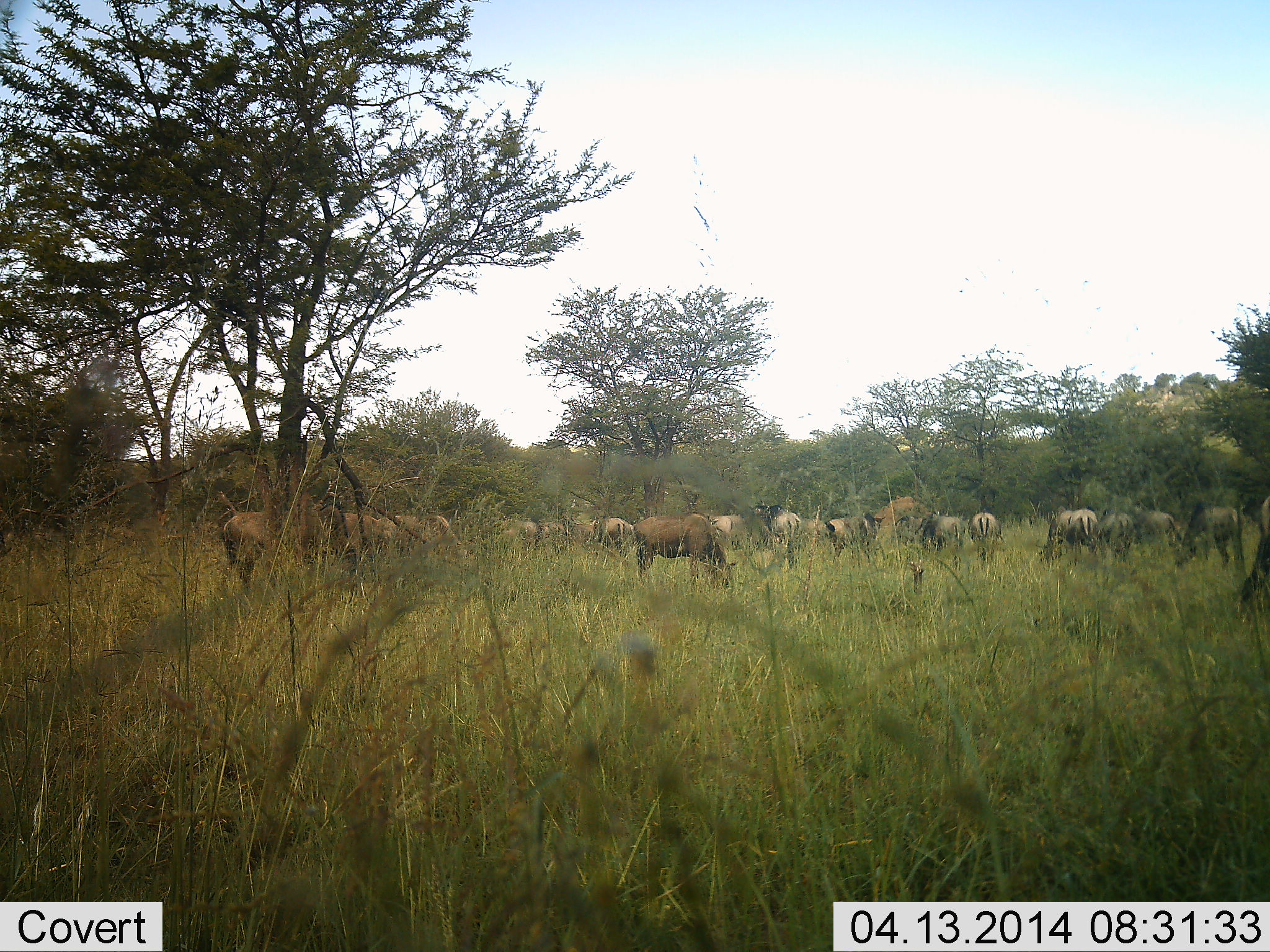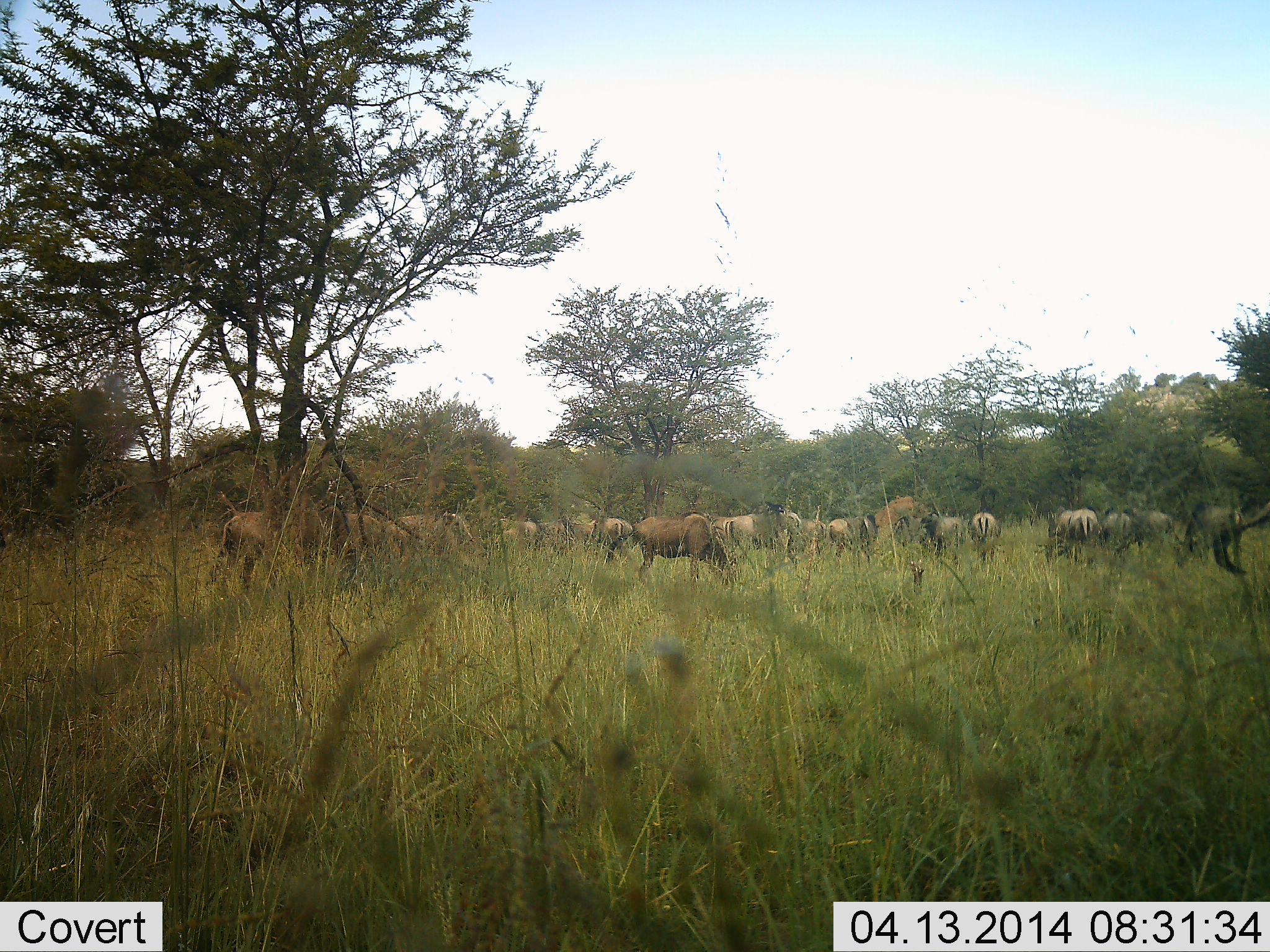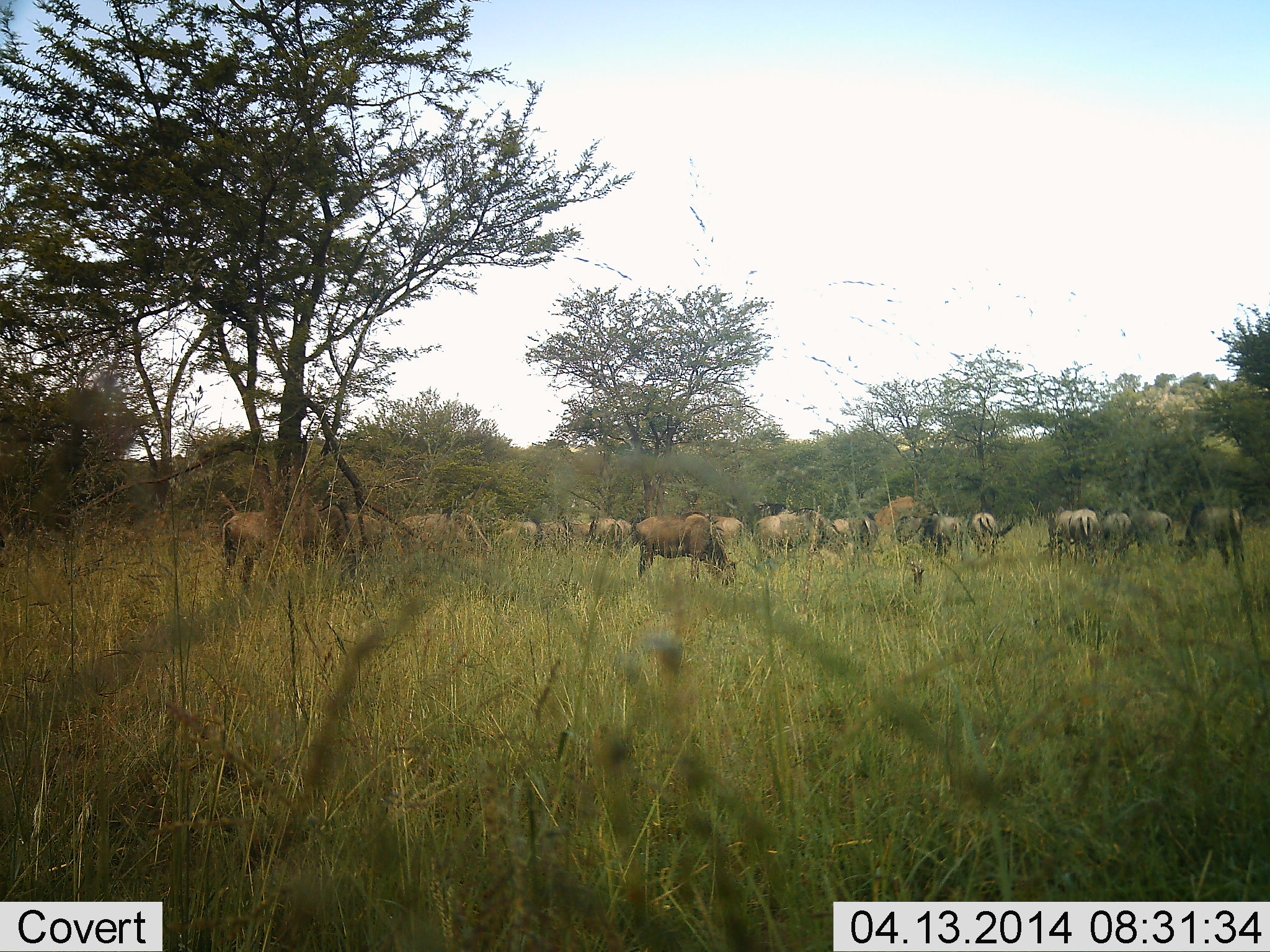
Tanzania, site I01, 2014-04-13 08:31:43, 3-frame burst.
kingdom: Animalia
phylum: Chordata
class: Mammalia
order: Artiodactyla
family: Bovidae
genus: Connochaetes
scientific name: Connochaetes taurinus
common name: blue wildebeest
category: wildebeest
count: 11-50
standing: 45%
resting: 0%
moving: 9%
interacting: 0%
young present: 0%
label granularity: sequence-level